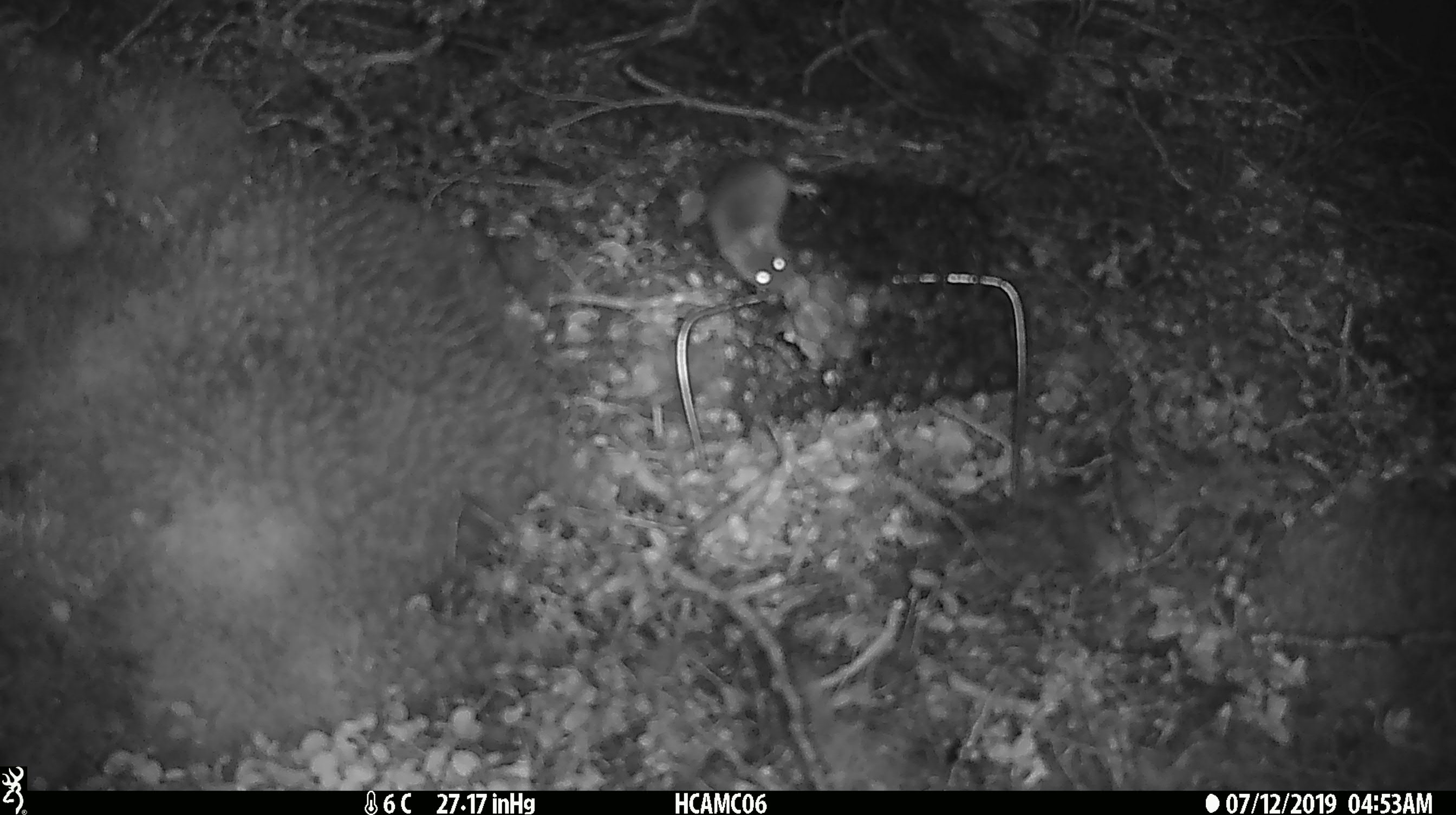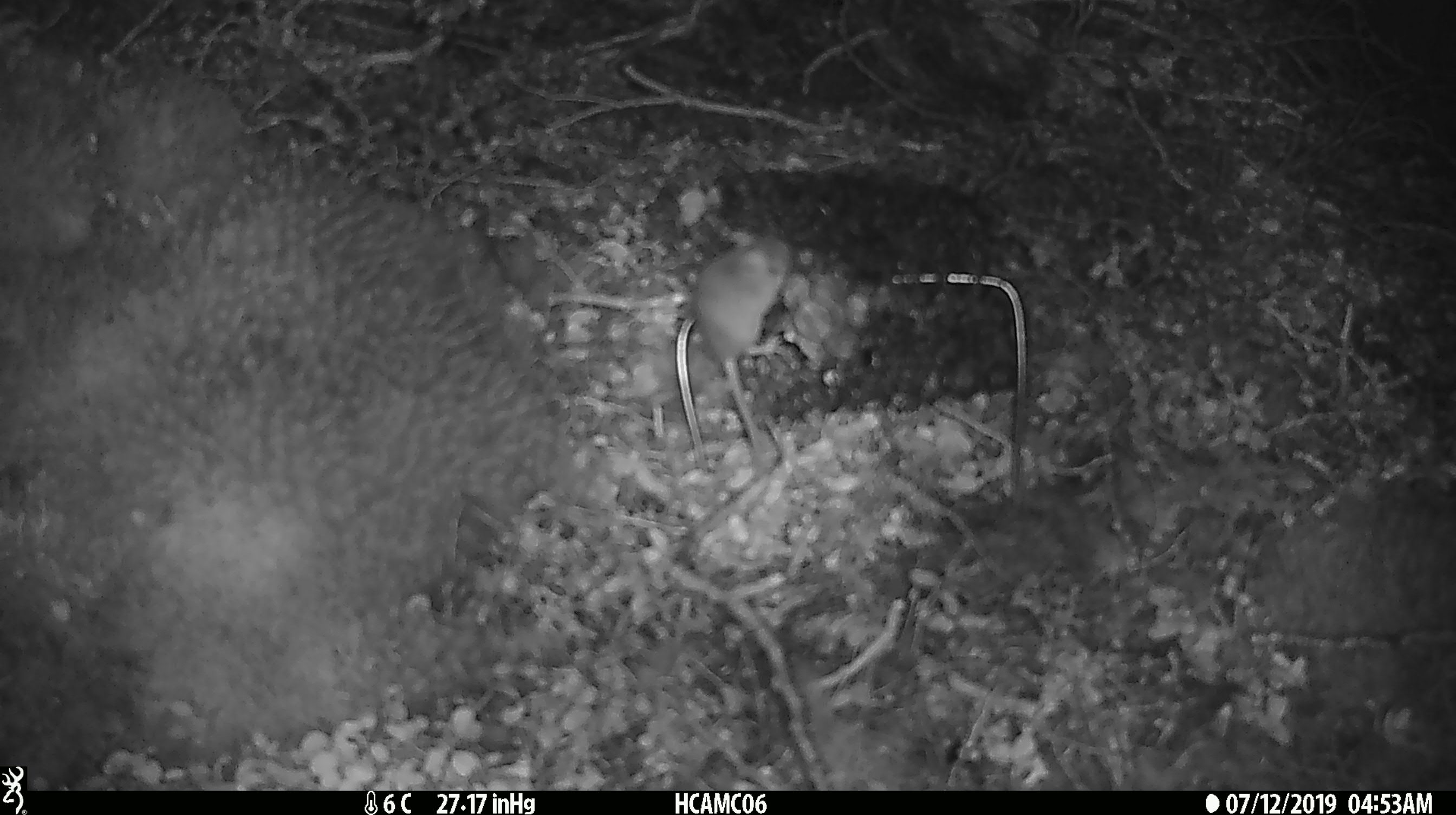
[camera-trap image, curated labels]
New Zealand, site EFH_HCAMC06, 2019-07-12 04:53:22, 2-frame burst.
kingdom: Animalia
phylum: Chordata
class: Mammalia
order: Rodentia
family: Muridae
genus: Mus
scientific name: Mus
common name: mouse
Mouse (Mus).